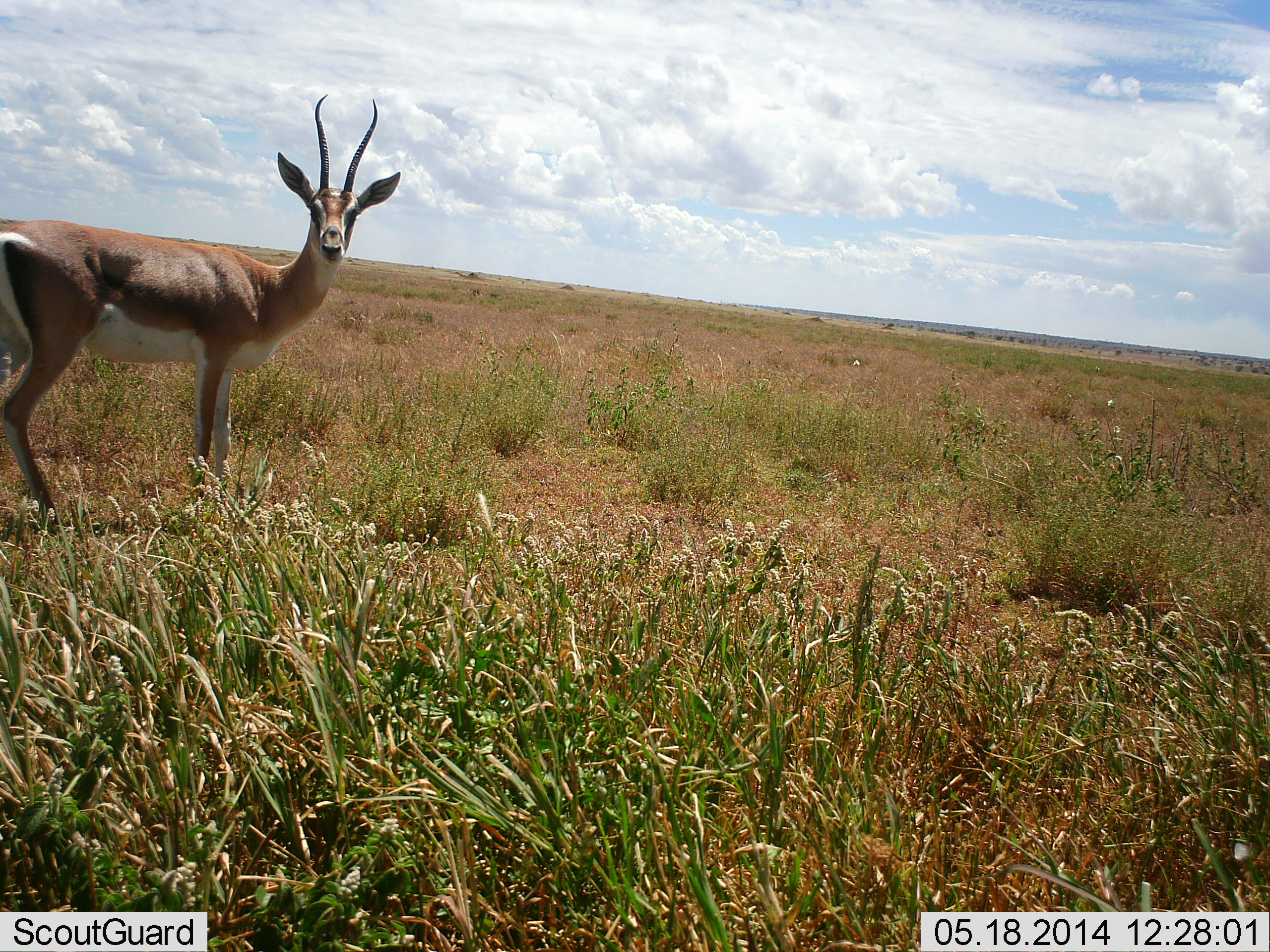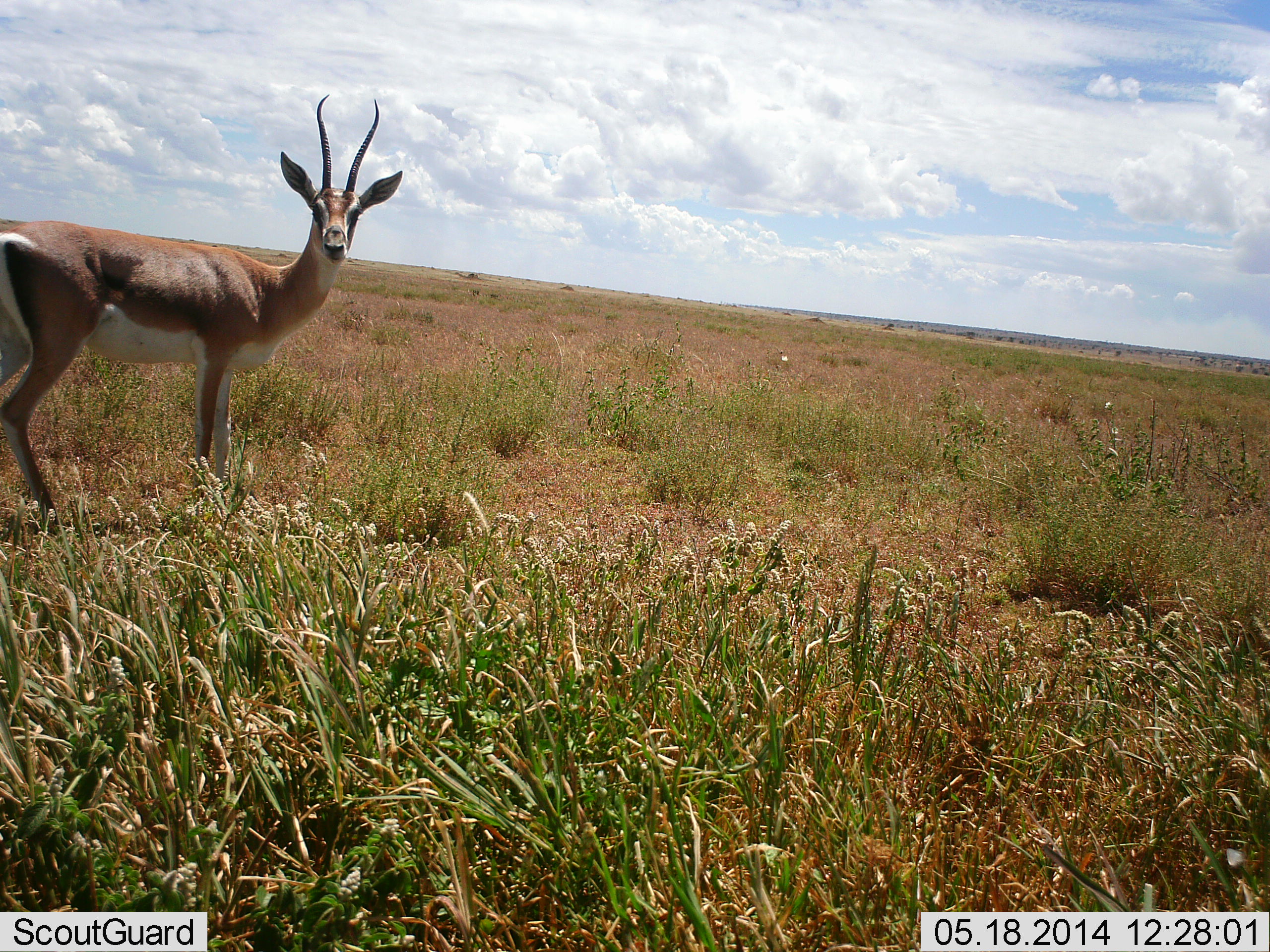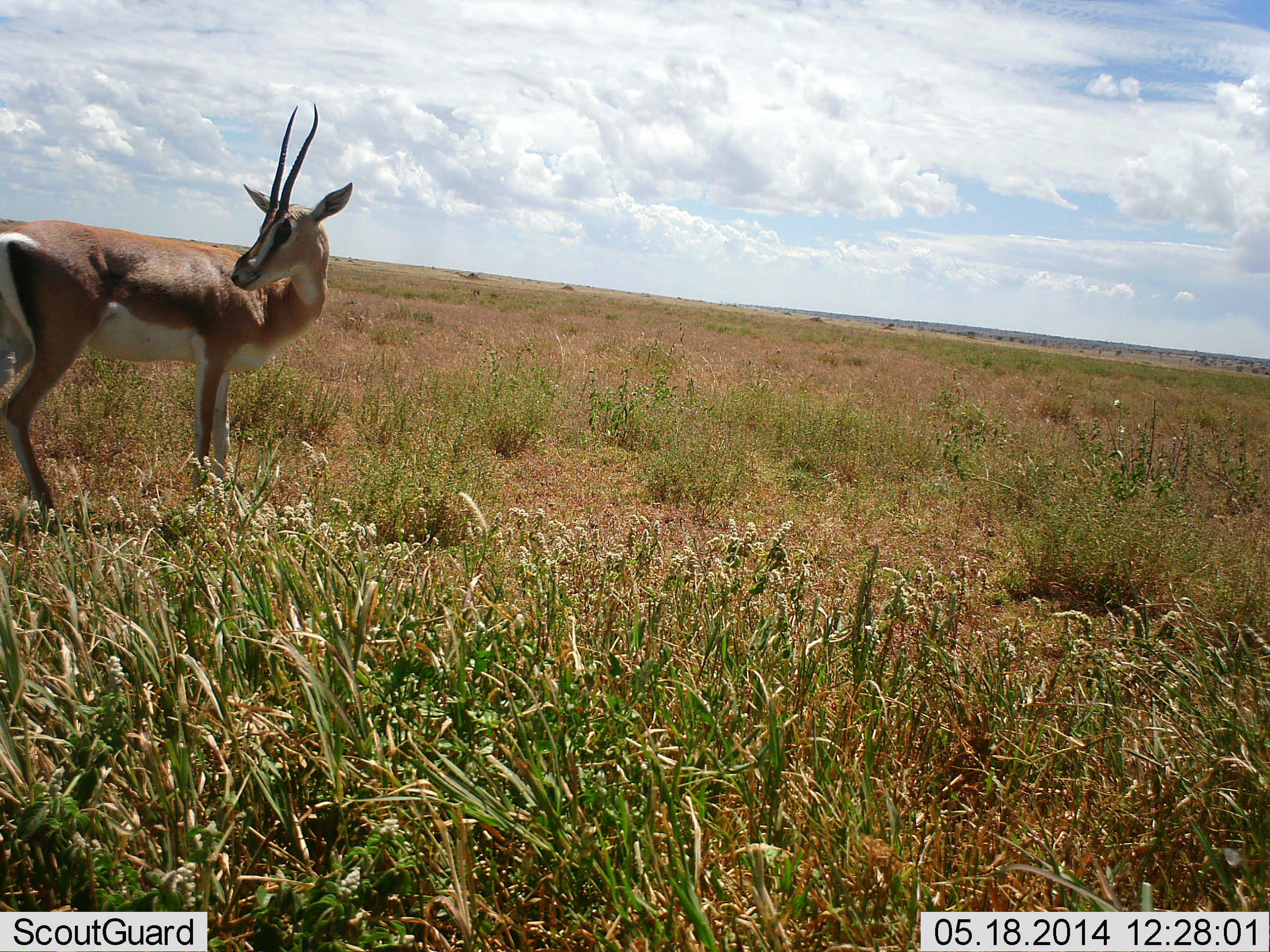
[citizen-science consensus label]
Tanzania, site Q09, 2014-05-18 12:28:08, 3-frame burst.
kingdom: Animalia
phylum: Chordata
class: Mammalia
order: Artiodactyla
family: Bovidae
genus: Nanger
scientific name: Nanger granti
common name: grant's gazelle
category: gazellegrants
Gazellegrants (grant's gazelle) (Nanger granti), count 1. Behavior (volunteer vote fractions): standing 100%, resting 0%, moving 0%, interacting 0%. Young present (vote fraction): 0%. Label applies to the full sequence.